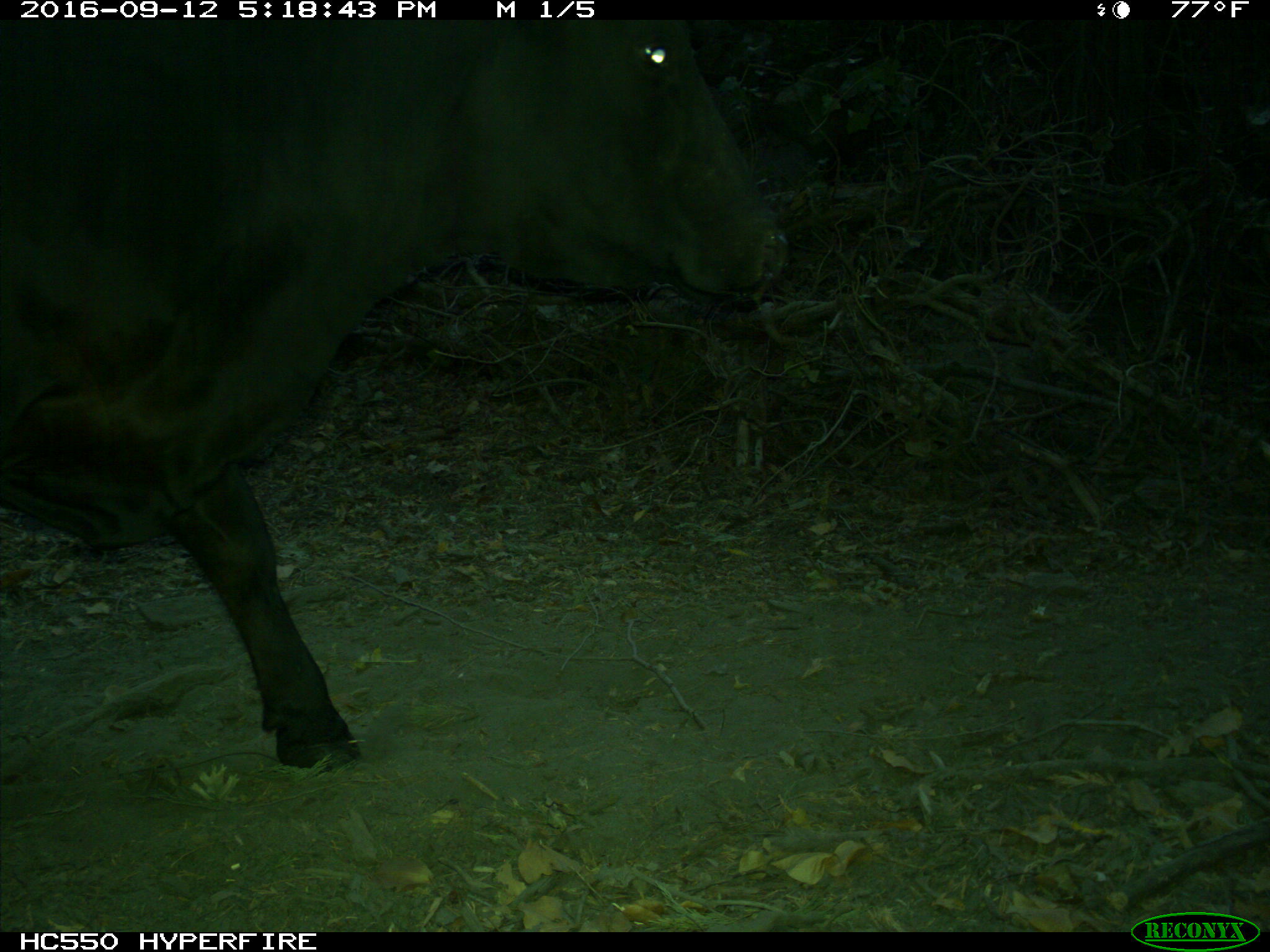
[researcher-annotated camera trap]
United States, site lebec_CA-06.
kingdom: Animalia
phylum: Chordata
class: Mammalia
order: Artiodactyla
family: Bovidae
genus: Bos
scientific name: Bos taurus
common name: domestic cow